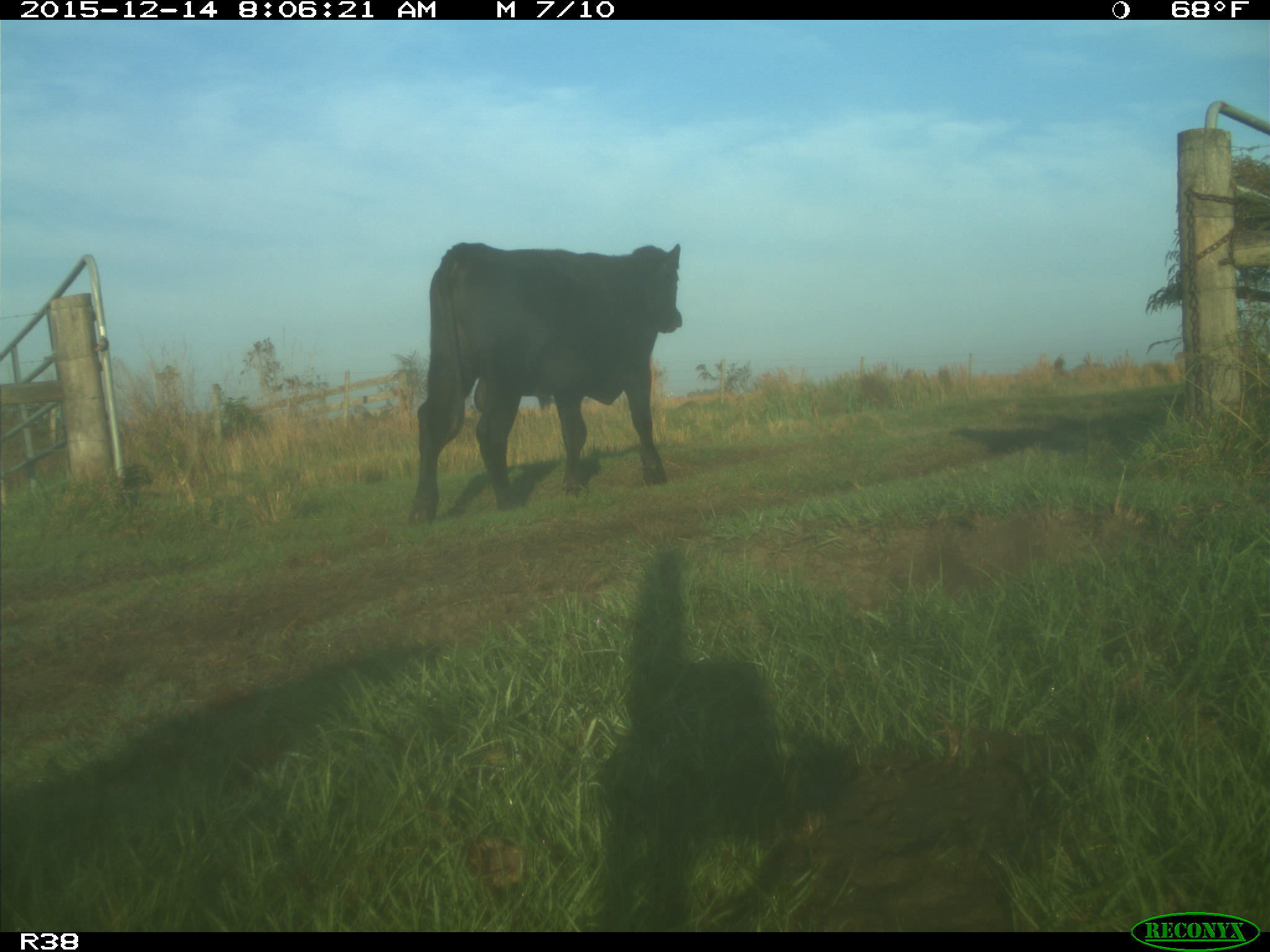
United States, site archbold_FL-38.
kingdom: Animalia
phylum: Chordata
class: Mammalia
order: Artiodactyla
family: Bovidae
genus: Bos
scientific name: Bos taurus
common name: domestic cow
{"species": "Bos taurus (domestic cow)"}